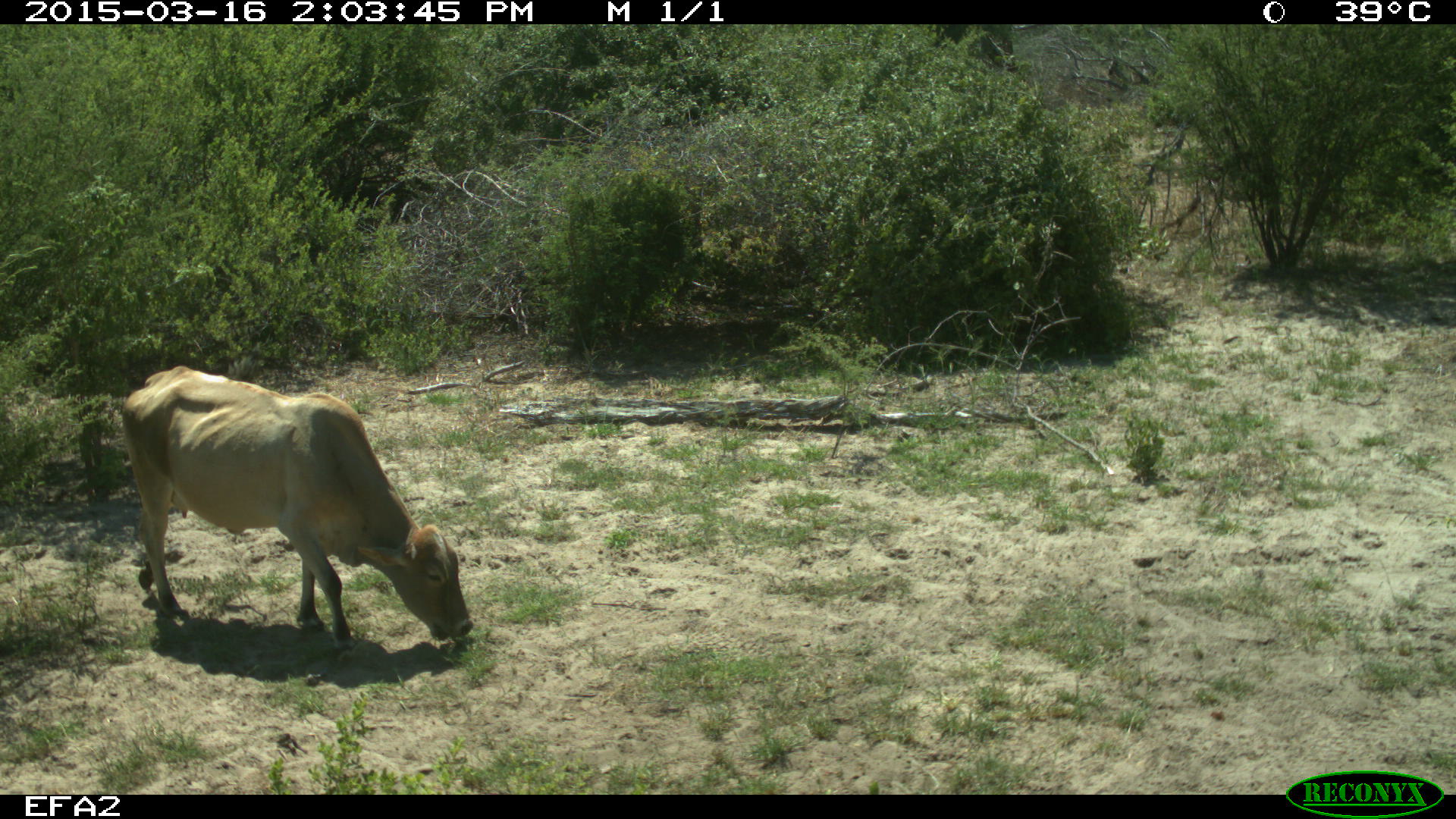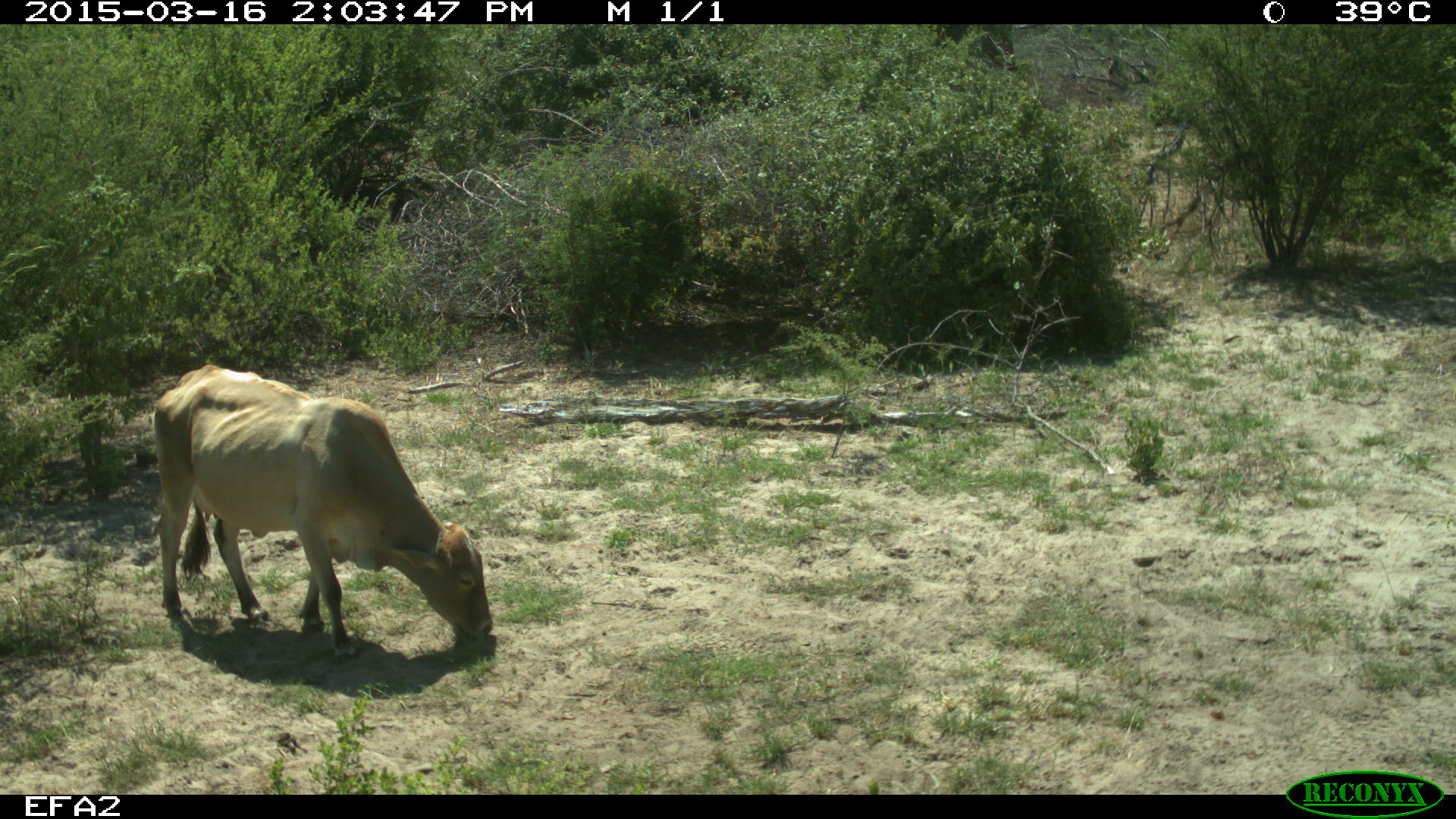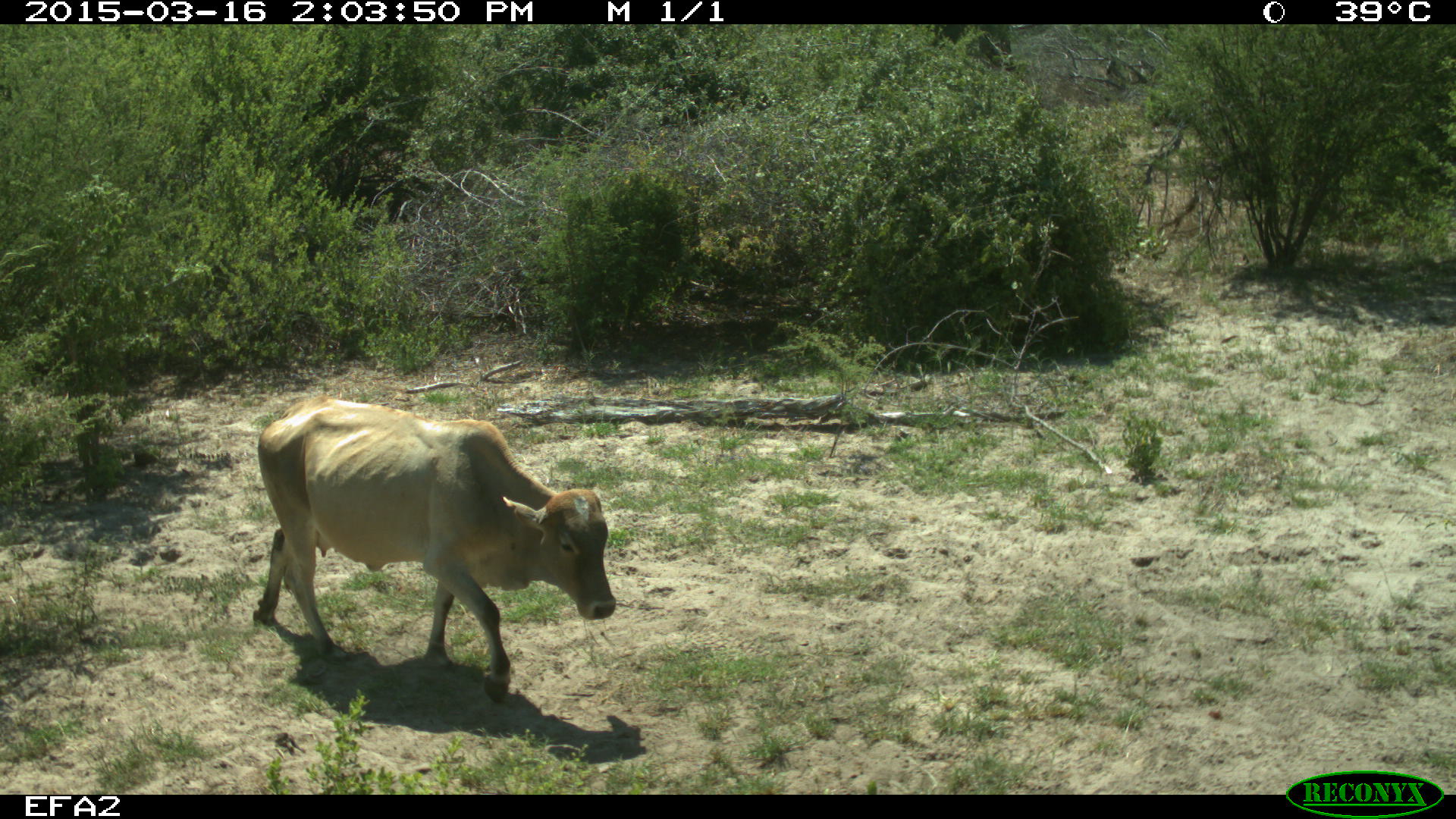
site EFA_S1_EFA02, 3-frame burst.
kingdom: Animalia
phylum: Chordata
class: Mammalia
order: Artiodactyla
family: Bovidae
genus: Bos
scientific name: Bos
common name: cattle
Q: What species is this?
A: Cattle (Bos).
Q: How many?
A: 1.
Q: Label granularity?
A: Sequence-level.